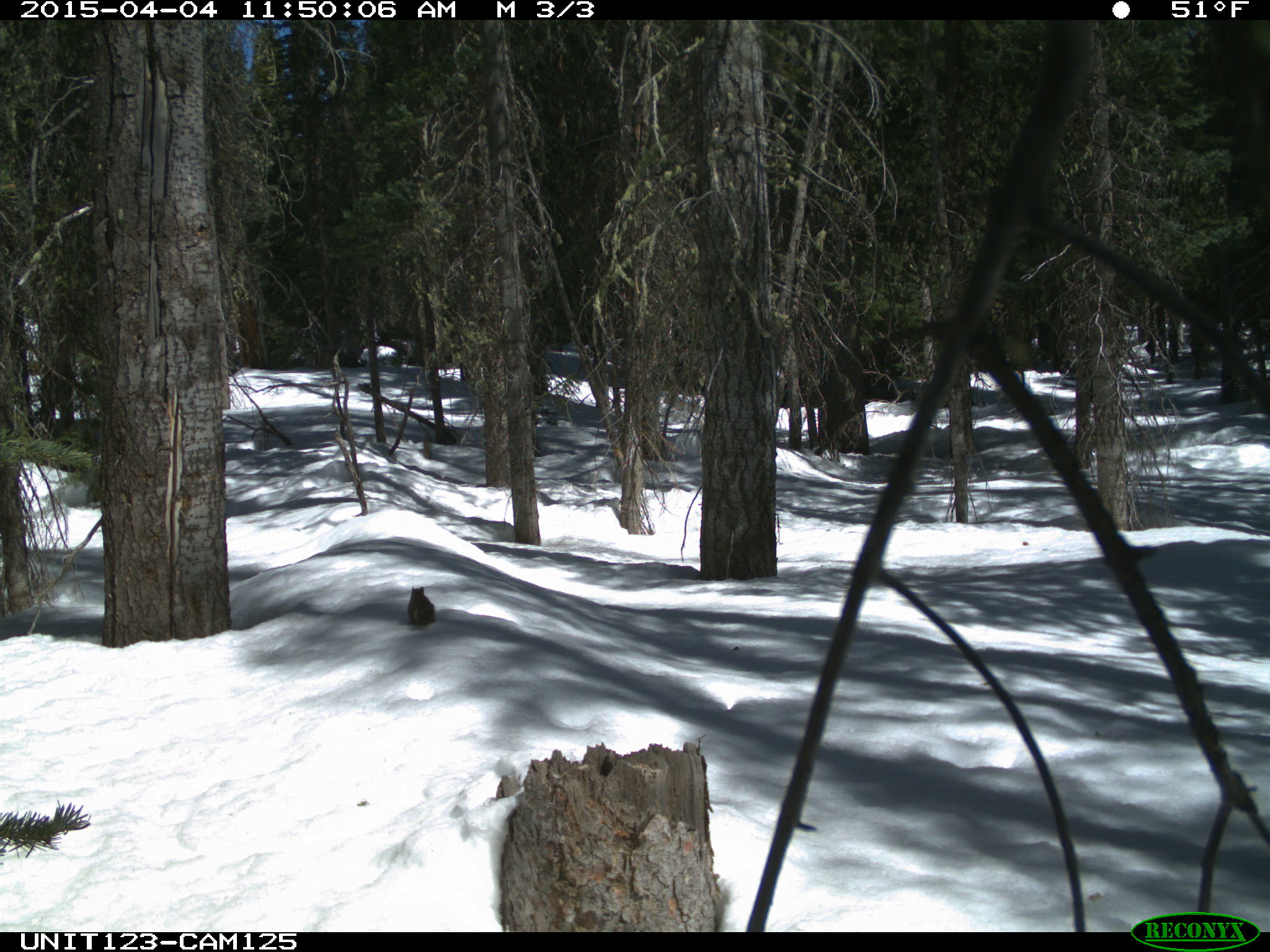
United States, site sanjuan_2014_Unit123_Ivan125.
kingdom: Animalia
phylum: Chordata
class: Mammalia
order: Rodentia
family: Sciuridae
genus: Tamiasciurus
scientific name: Tamiasciurus hudsonicus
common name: american red squirrel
Tamiasciurus hudsonicus (american red squirrel).